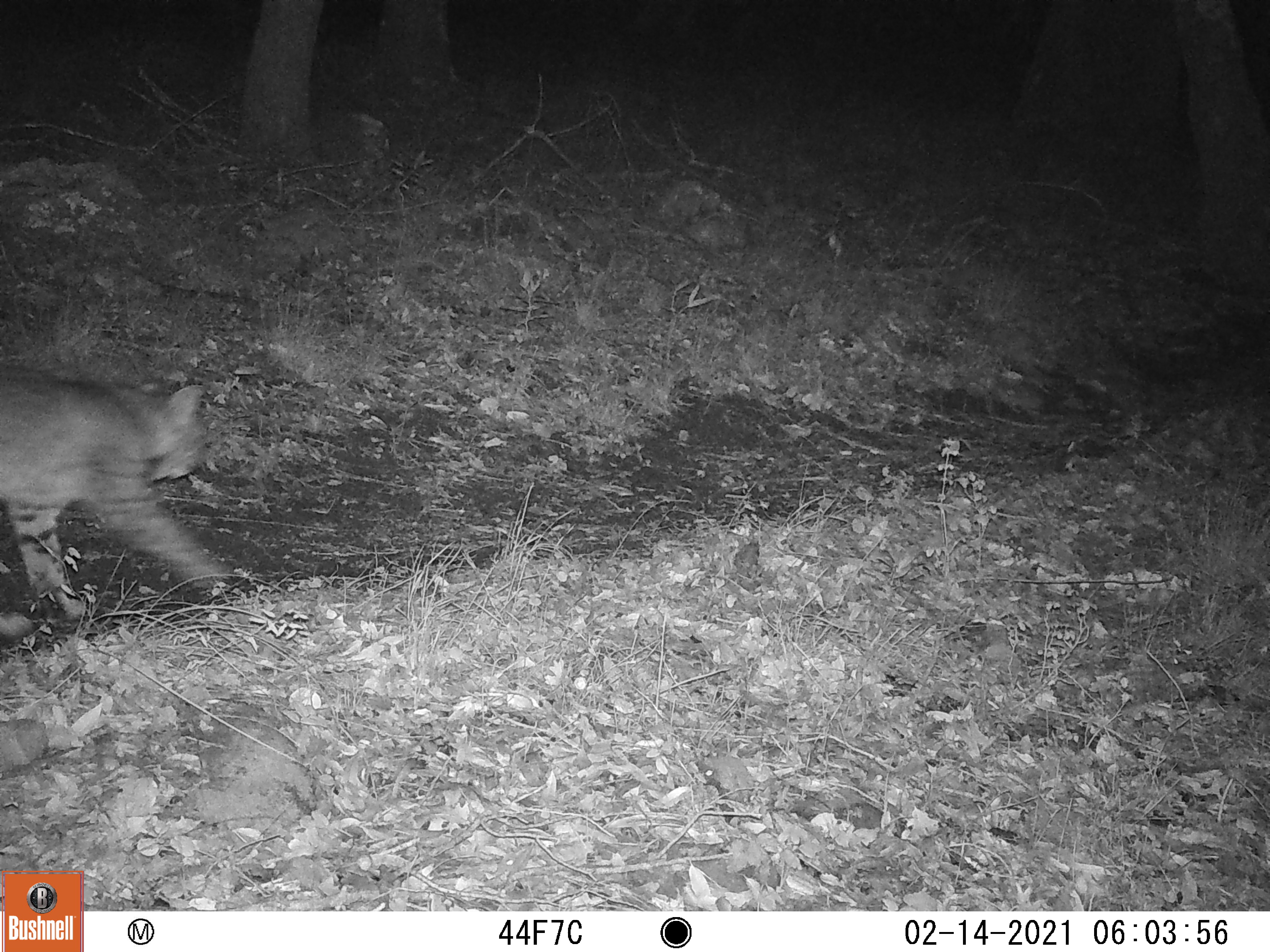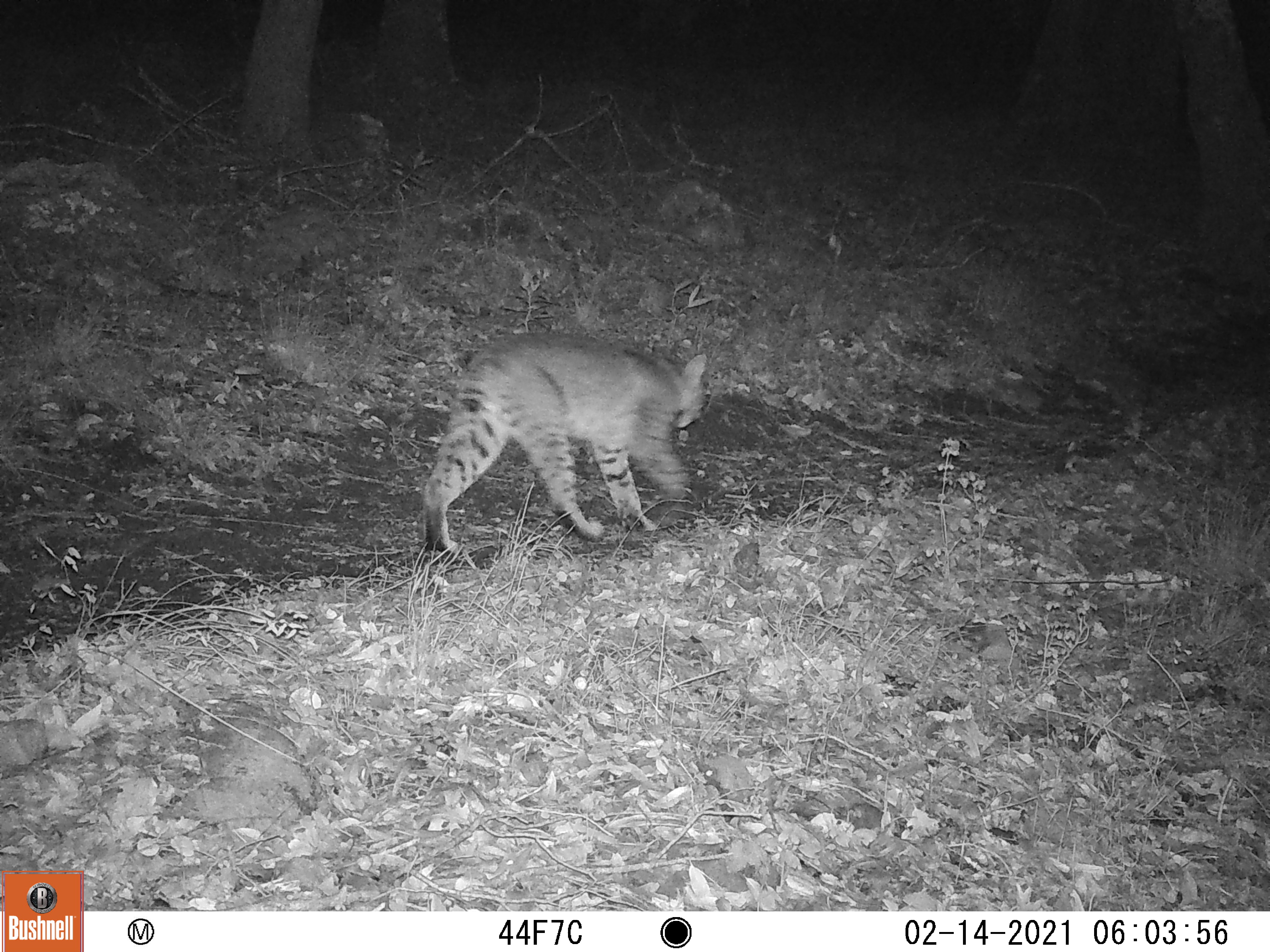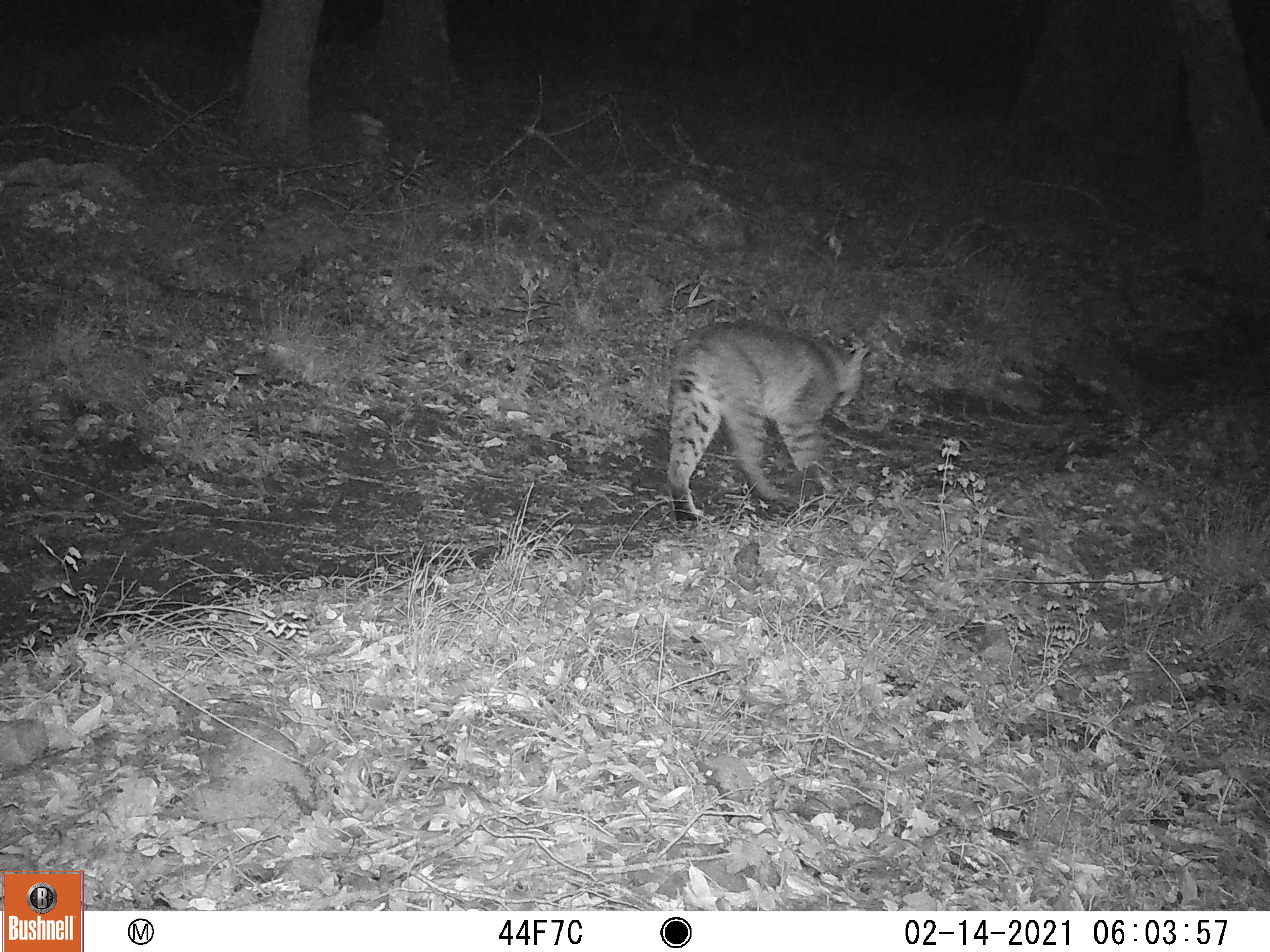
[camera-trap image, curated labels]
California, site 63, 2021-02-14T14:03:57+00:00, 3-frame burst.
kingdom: Animalia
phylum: Chordata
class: Mammalia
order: Carnivora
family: Felidae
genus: Lynx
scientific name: Lynx rufus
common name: bobcat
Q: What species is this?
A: Bobcat (Lynx rufus).